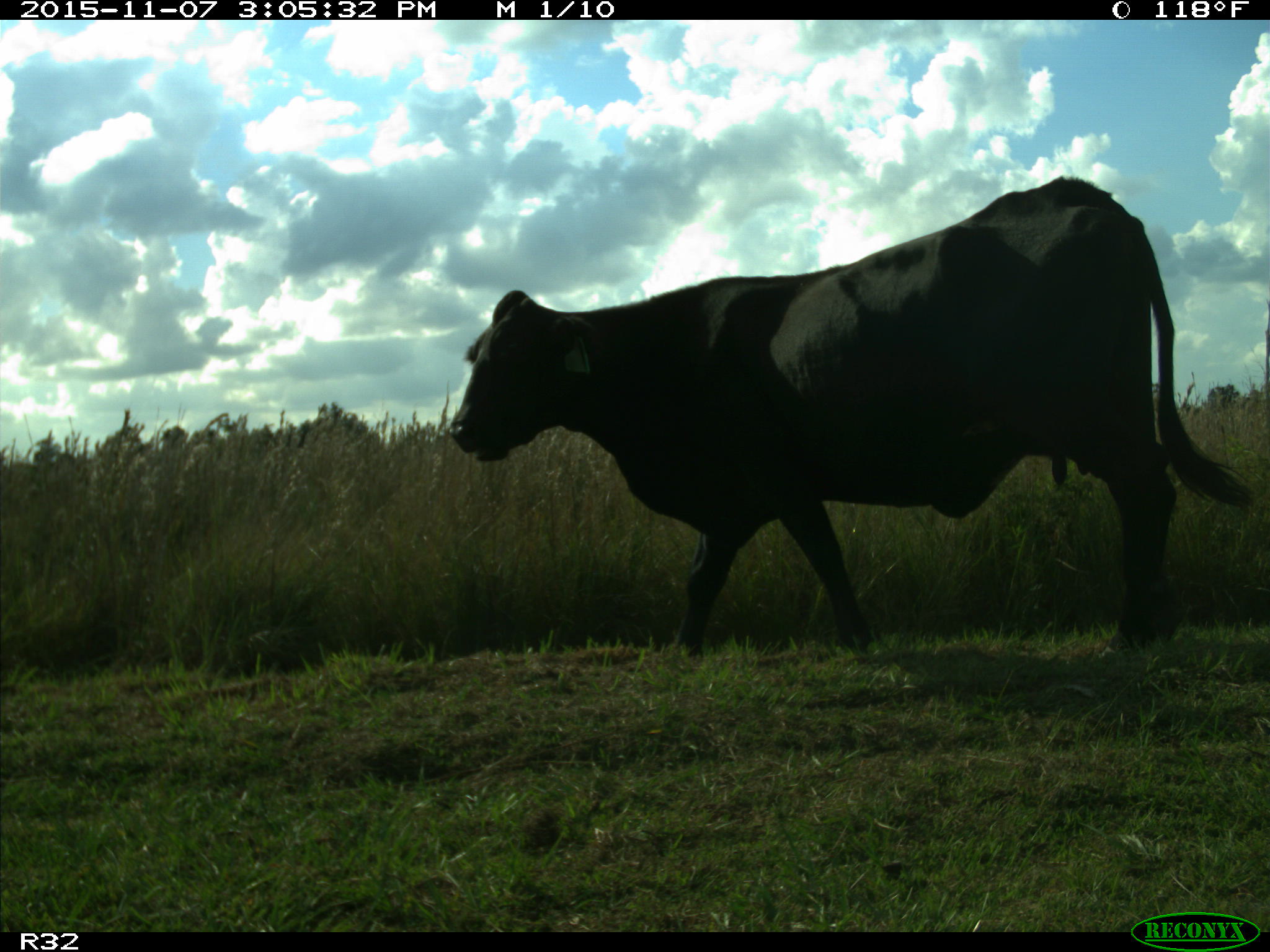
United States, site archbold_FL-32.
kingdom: Animalia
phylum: Chordata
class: Mammalia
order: Artiodactyla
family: Bovidae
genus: Bos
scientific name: Bos taurus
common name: domestic cow